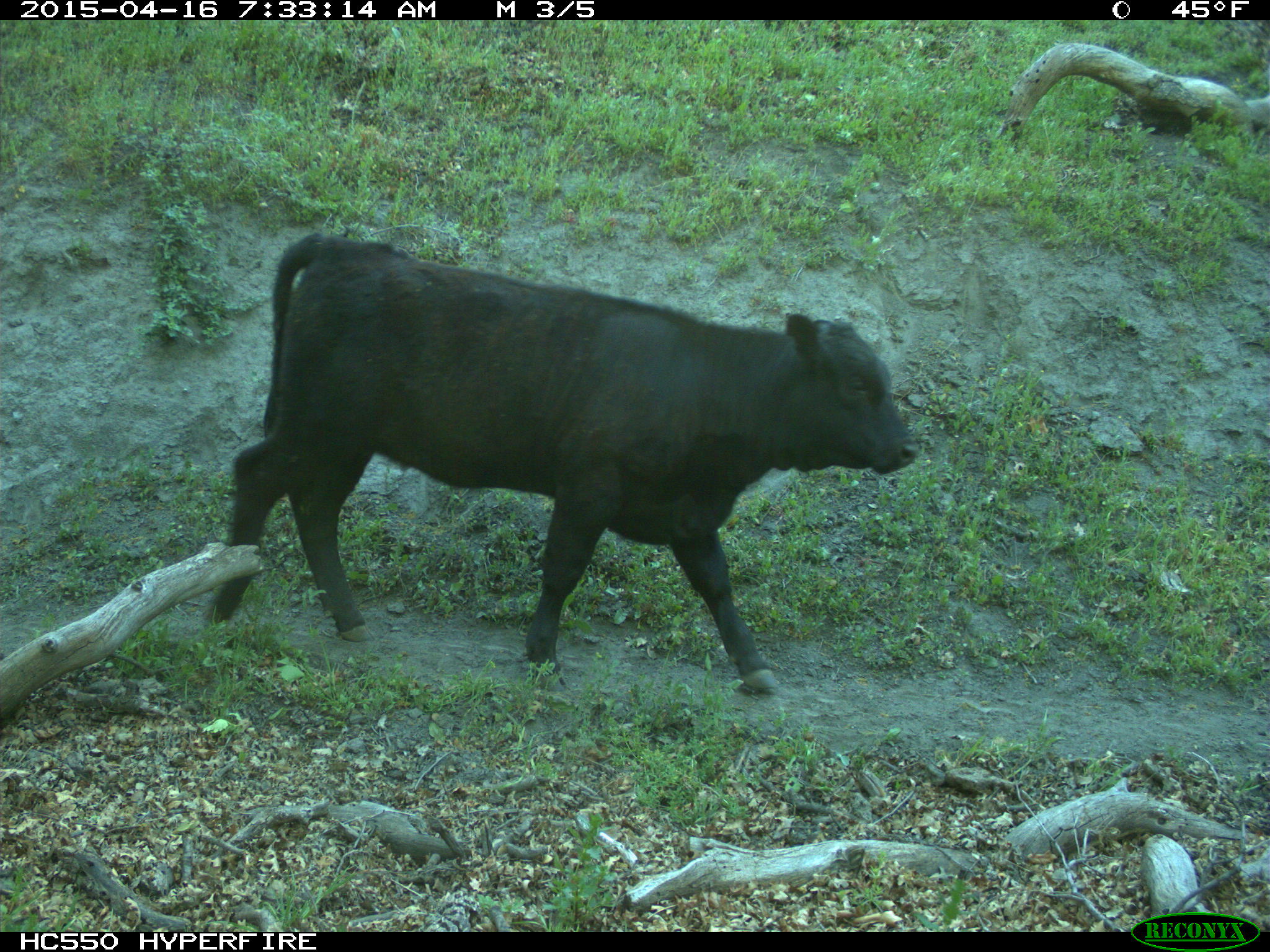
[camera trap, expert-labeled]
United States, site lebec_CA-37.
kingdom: Animalia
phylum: Chordata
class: Mammalia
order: Artiodactyla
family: Bovidae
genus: Bos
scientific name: Bos taurus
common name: domestic cow